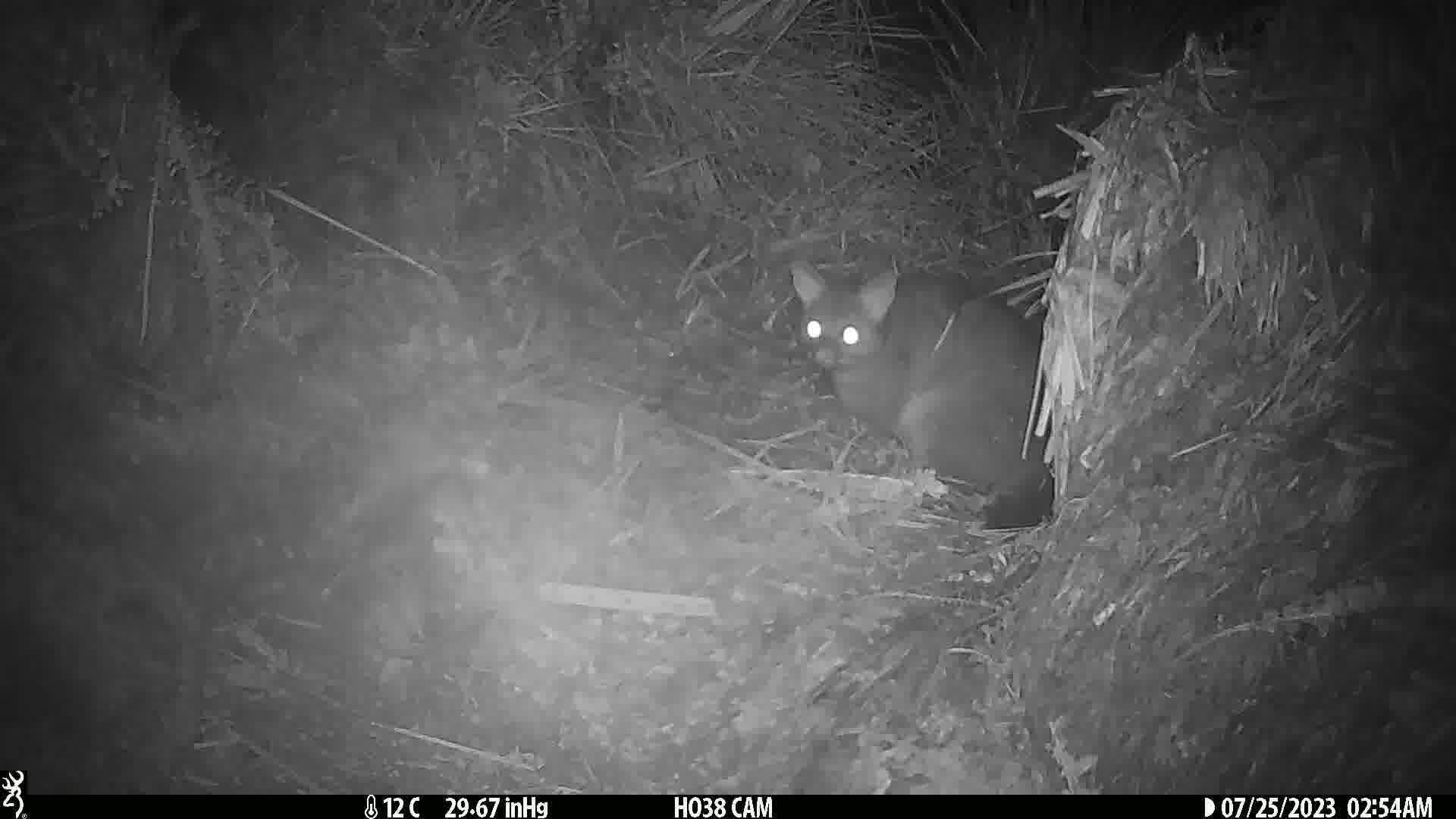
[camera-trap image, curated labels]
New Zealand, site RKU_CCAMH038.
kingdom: Animalia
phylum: Chordata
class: Mammalia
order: Diprotodontia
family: Phalangeridae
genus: Trichosurus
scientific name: Trichosurus vulpecula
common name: common brushtail possum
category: possum